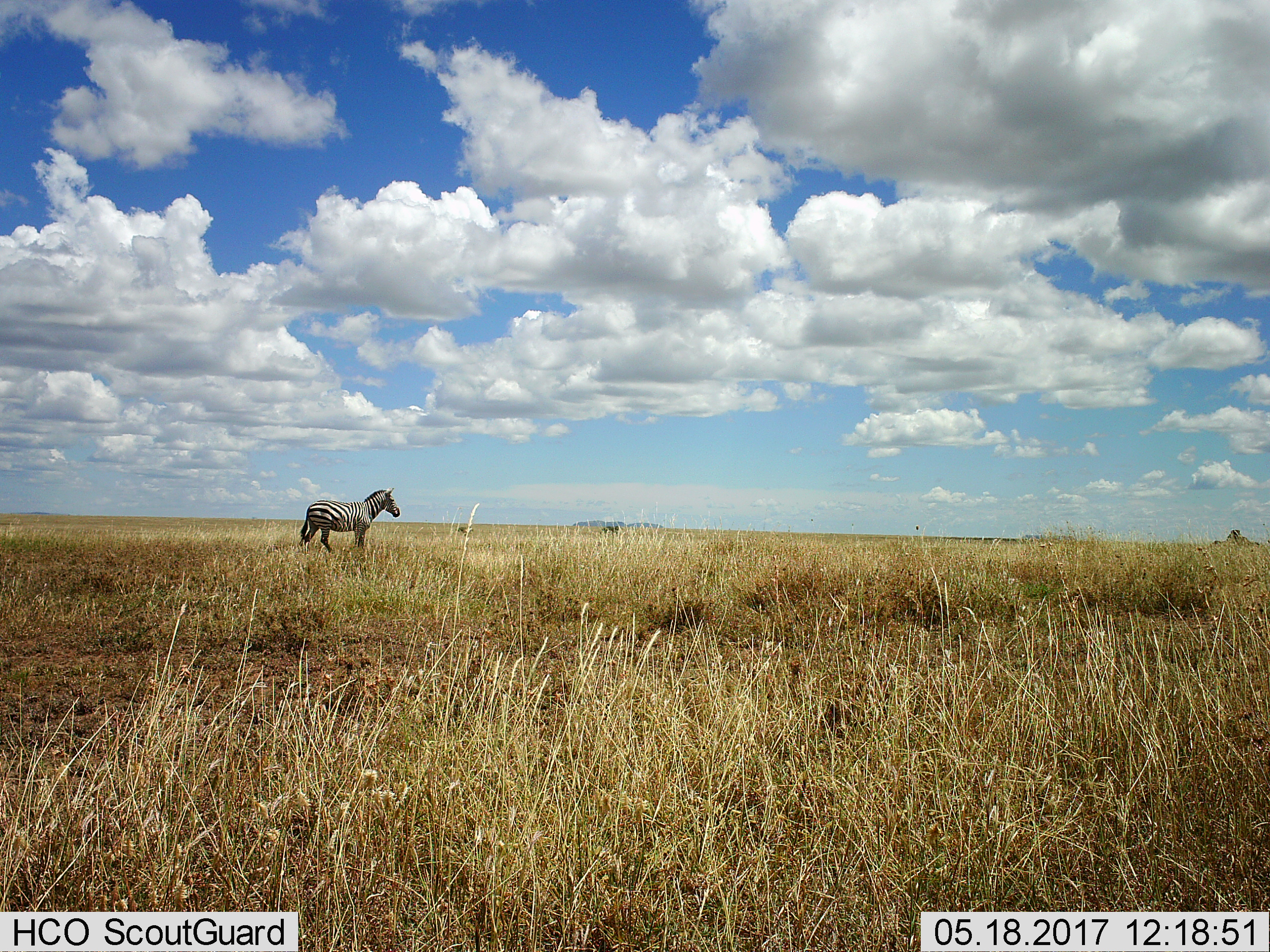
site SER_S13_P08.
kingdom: Animalia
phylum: Chordata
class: Mammalia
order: Perissodactyla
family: Equidae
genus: Equus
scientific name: Equus quagga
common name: plains zebra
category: zebraplains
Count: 1.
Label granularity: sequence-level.